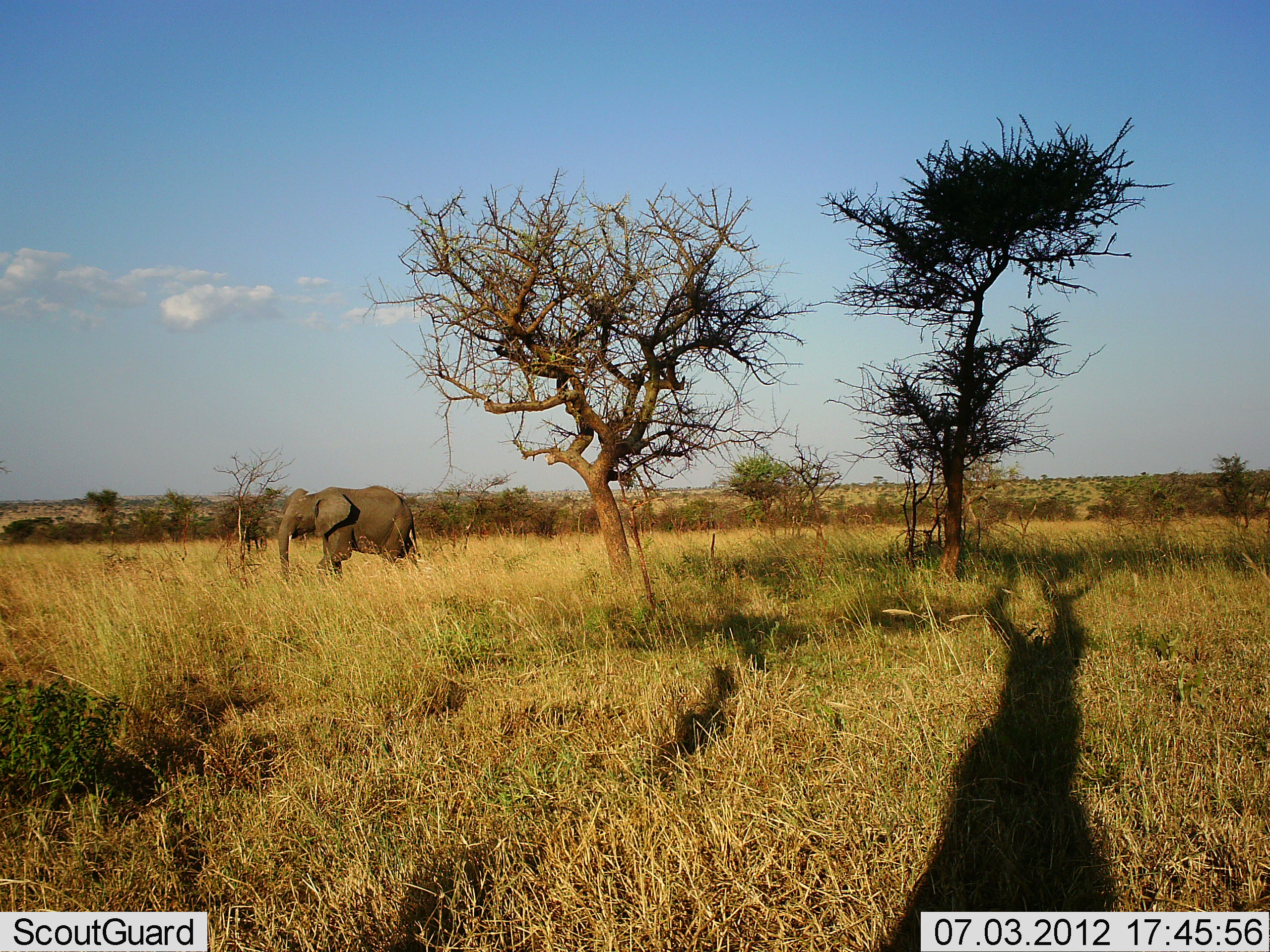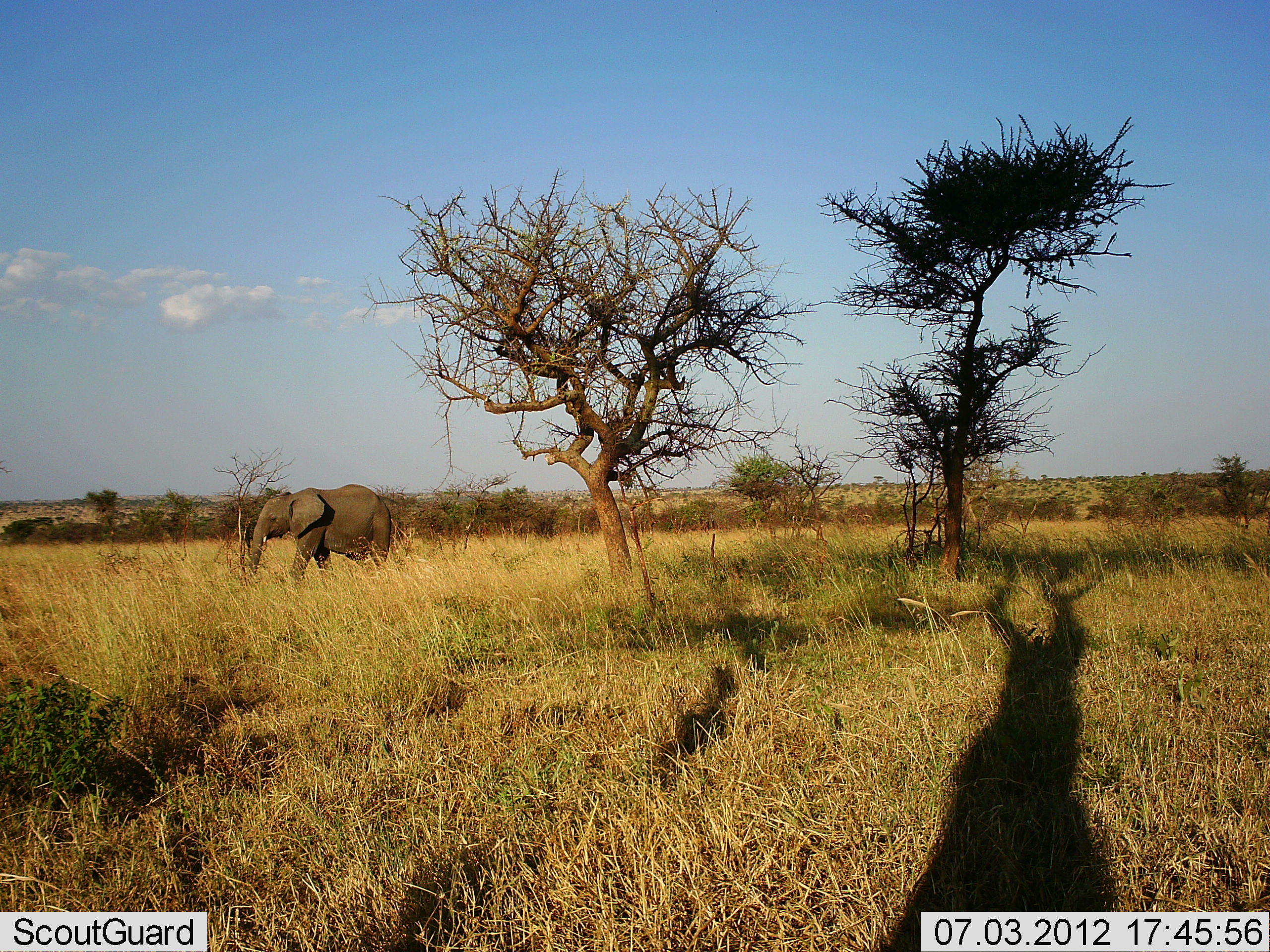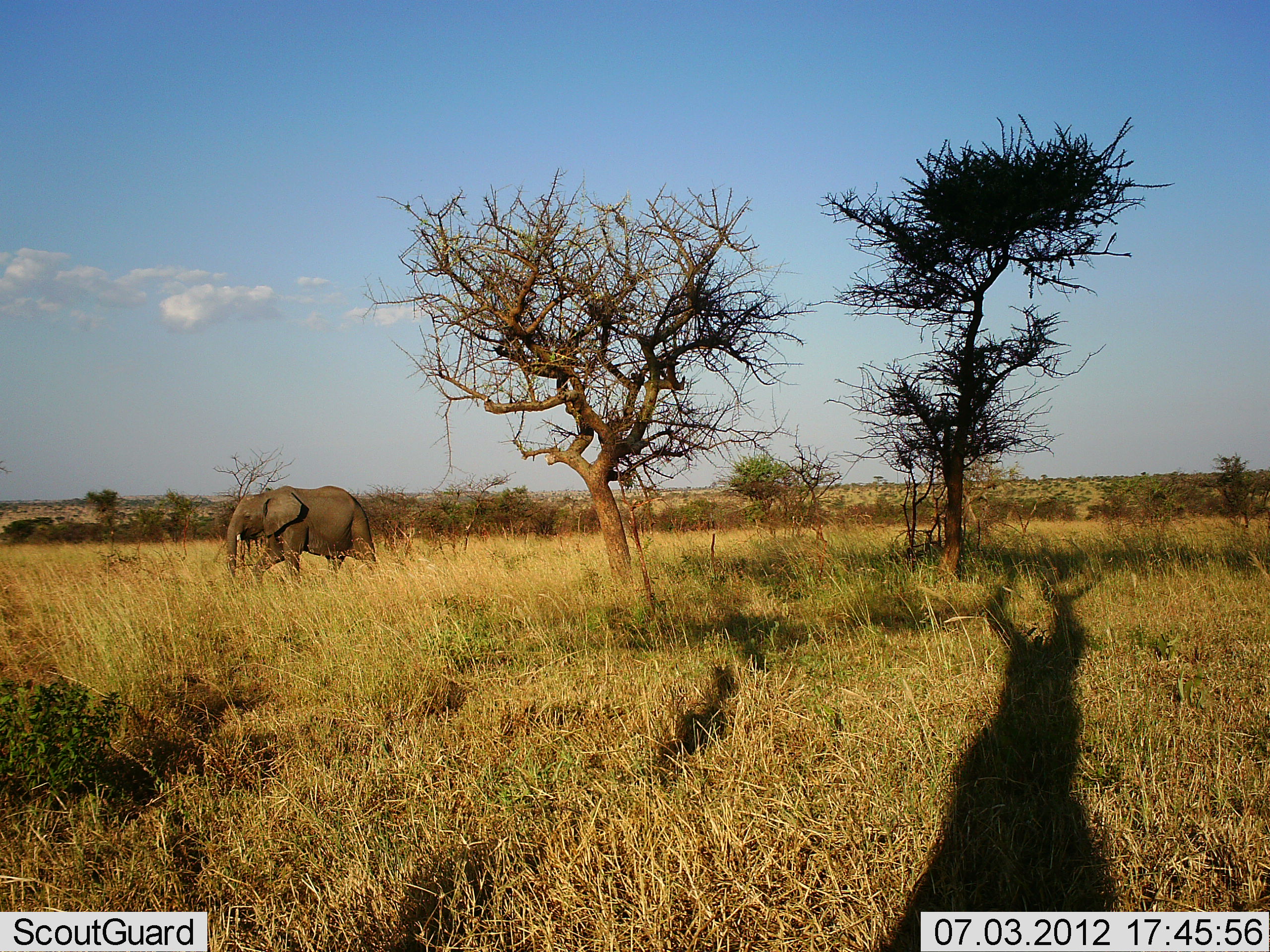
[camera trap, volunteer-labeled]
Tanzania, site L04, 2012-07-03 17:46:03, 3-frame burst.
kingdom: Animalia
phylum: Chordata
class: Mammalia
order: Proboscidea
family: Elephantidae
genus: Loxodonta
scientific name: Loxodonta africana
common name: african bush elephant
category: elephant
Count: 1.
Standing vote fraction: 10%.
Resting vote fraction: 0%.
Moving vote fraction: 100%.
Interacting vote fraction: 0%.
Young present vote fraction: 0%.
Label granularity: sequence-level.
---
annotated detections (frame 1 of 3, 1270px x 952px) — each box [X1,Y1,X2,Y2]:
animal: [277,484,424,585]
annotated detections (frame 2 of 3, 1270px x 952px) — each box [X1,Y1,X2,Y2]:
animal: [248,483,394,583]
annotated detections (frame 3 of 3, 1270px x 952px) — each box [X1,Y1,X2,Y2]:
animal: [224,485,381,586]